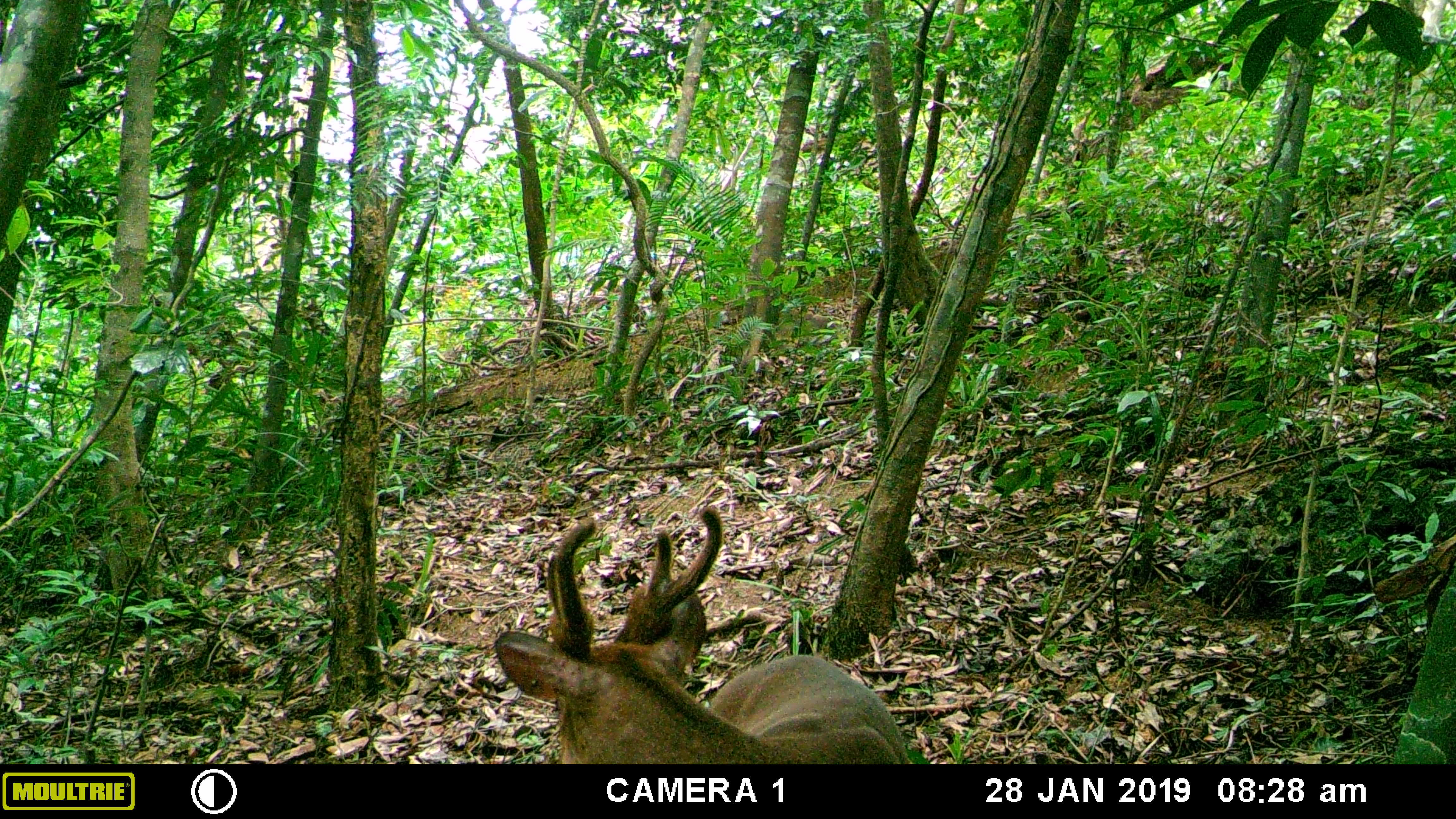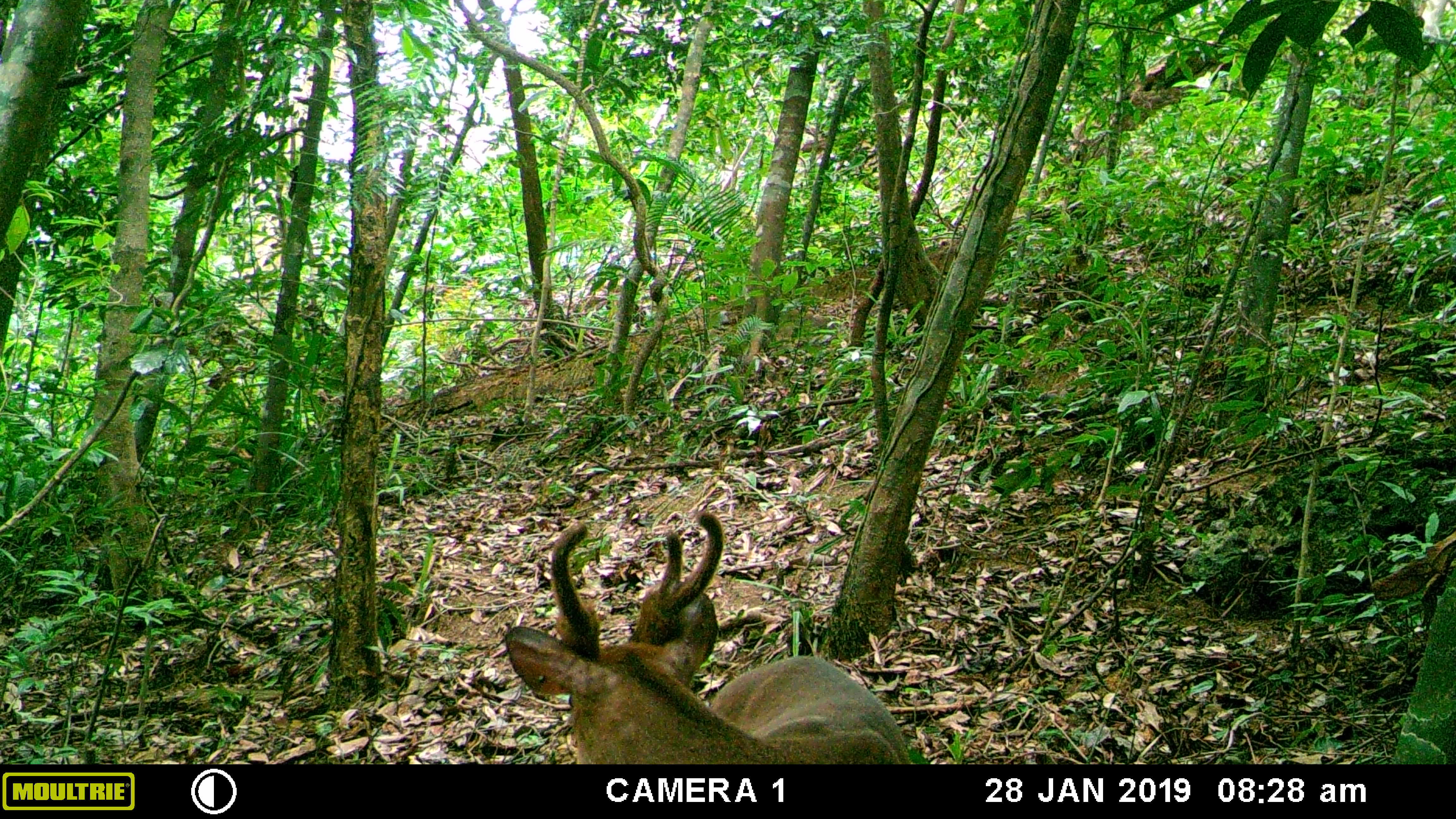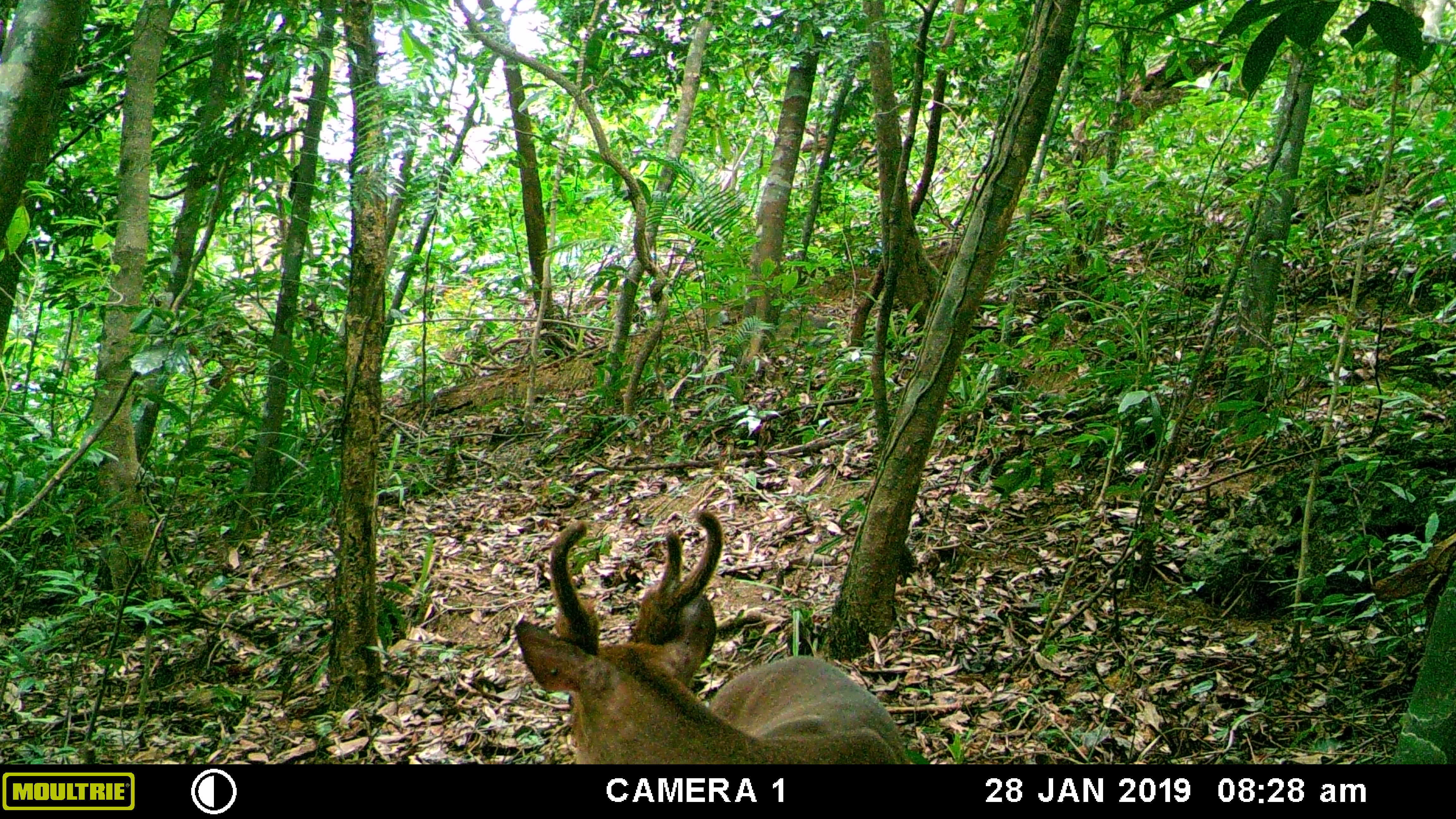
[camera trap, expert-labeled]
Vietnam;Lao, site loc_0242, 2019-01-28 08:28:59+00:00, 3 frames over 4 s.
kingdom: Animalia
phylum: Chordata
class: Mammalia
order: Artiodactyla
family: Cervidae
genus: Muntiacus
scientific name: Muntiacus vuquangensis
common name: large-antlered muntjac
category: large antlered muntjac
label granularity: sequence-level